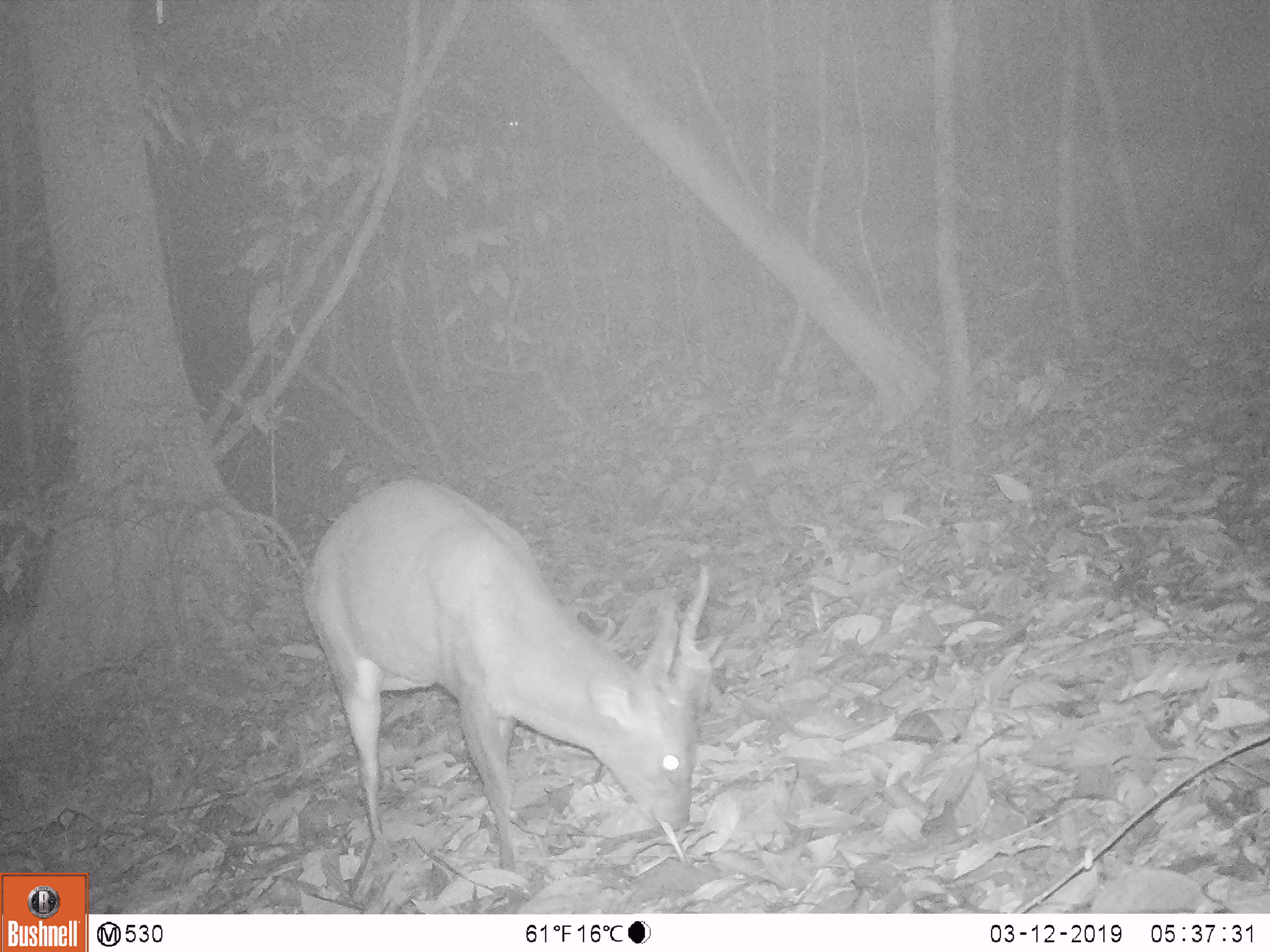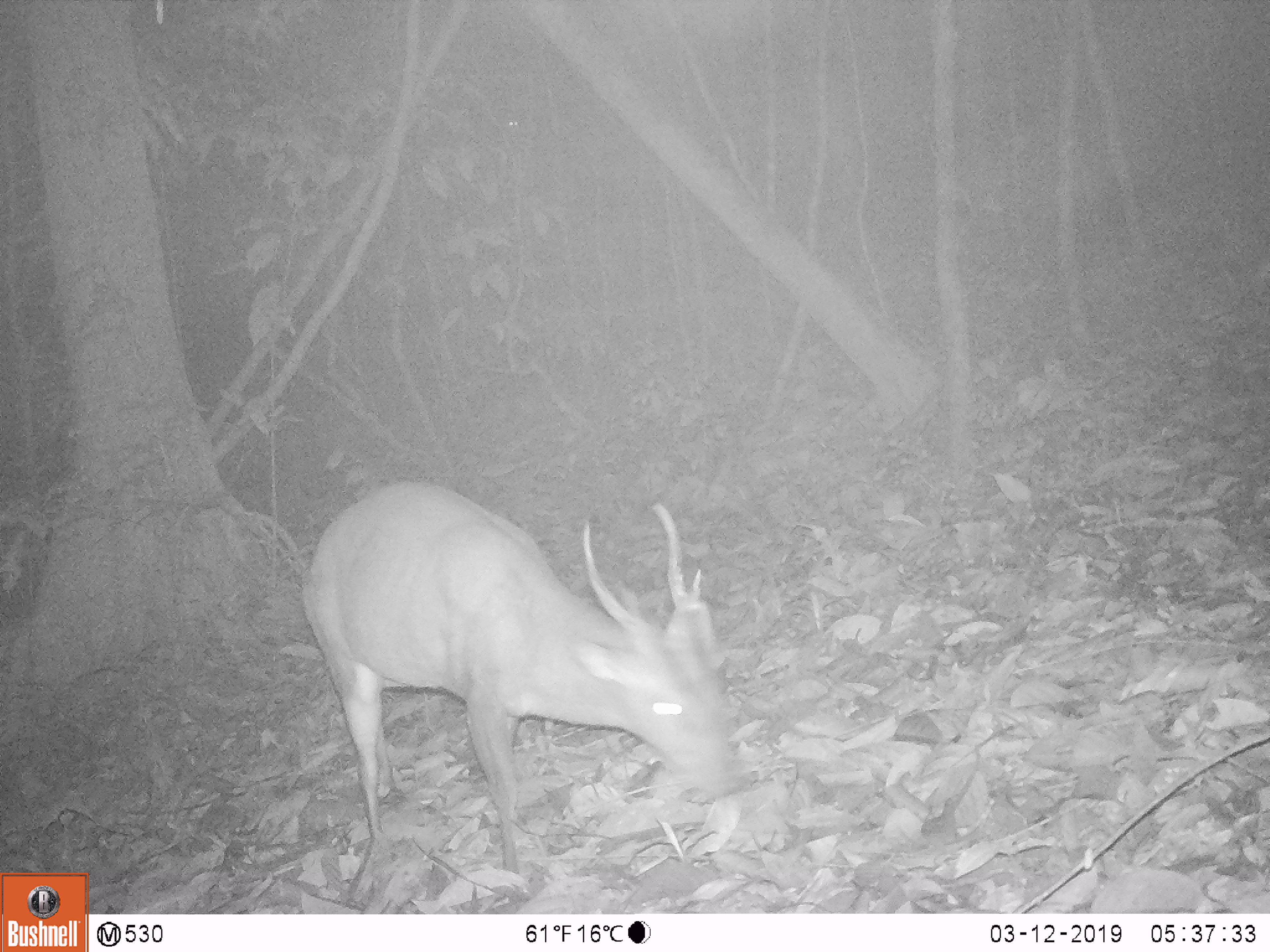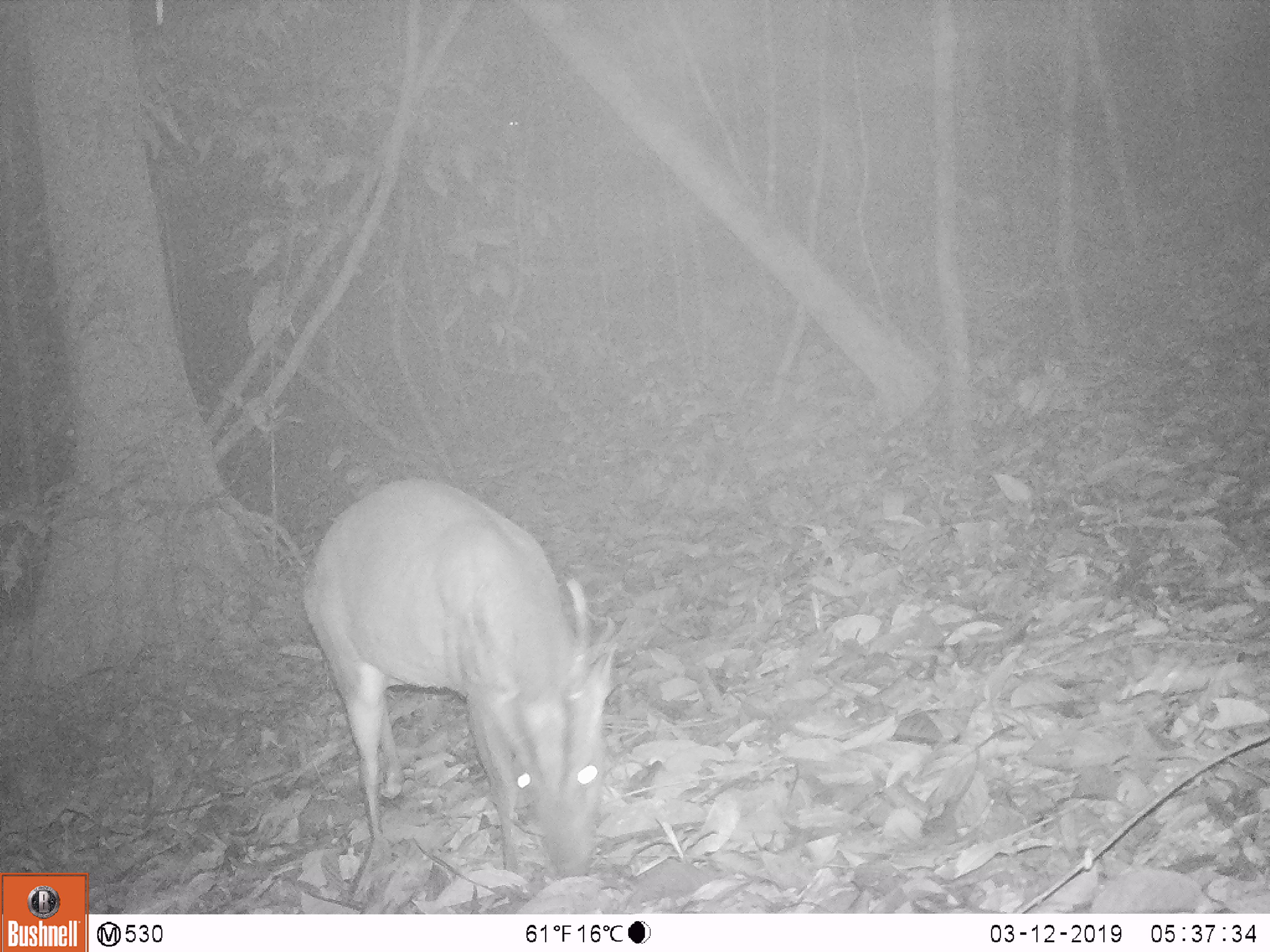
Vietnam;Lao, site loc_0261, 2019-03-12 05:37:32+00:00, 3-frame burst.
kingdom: Animalia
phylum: Chordata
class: Mammalia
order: Artiodactyla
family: Cervidae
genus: Muntiacus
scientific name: Muntiacus vuquangensis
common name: large-antlered muntjac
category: large antlered muntjac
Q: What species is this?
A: Large antlered muntjac (large-antlered muntjac) (Muntiacus vuquangensis).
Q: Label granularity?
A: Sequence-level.